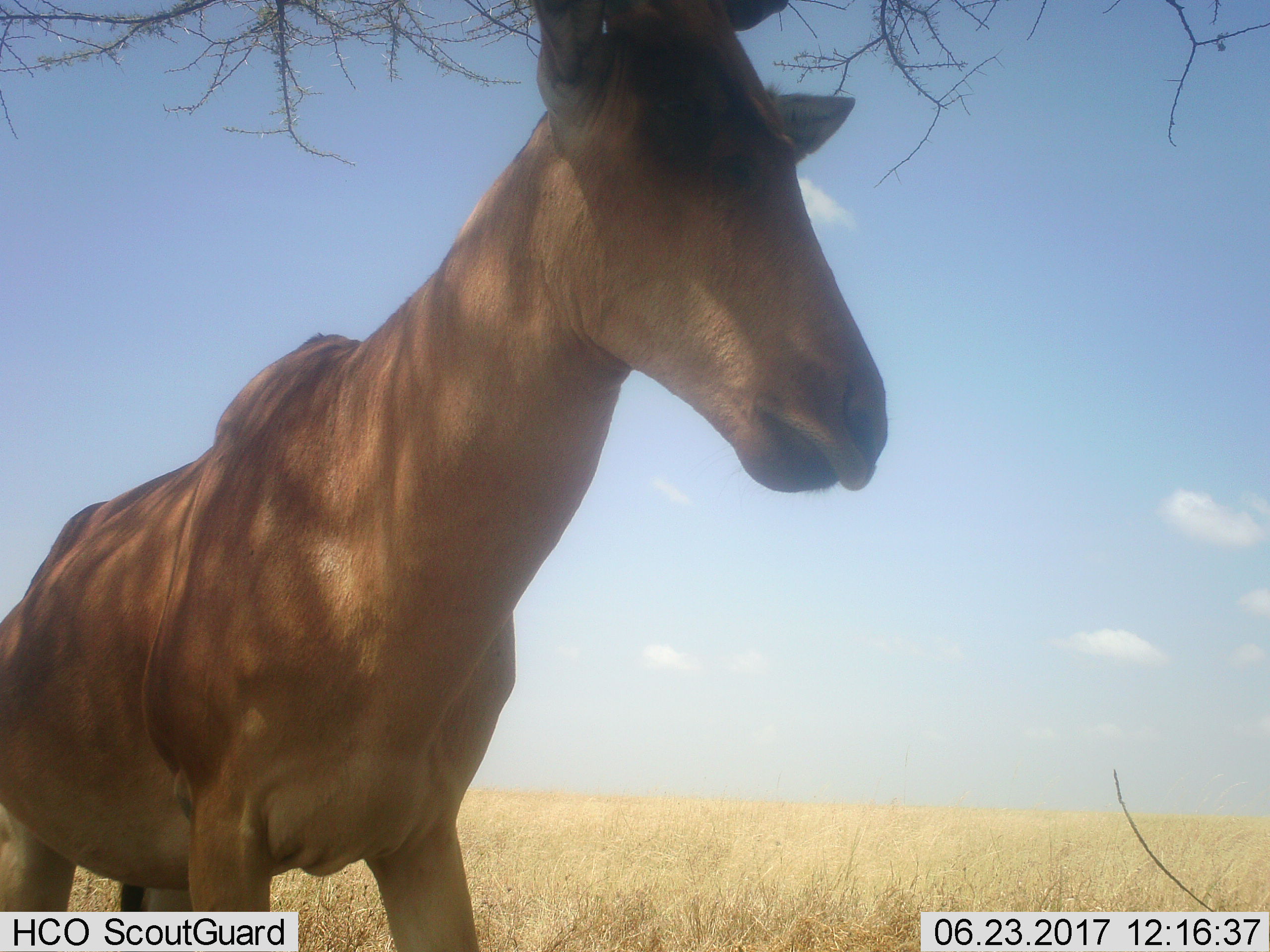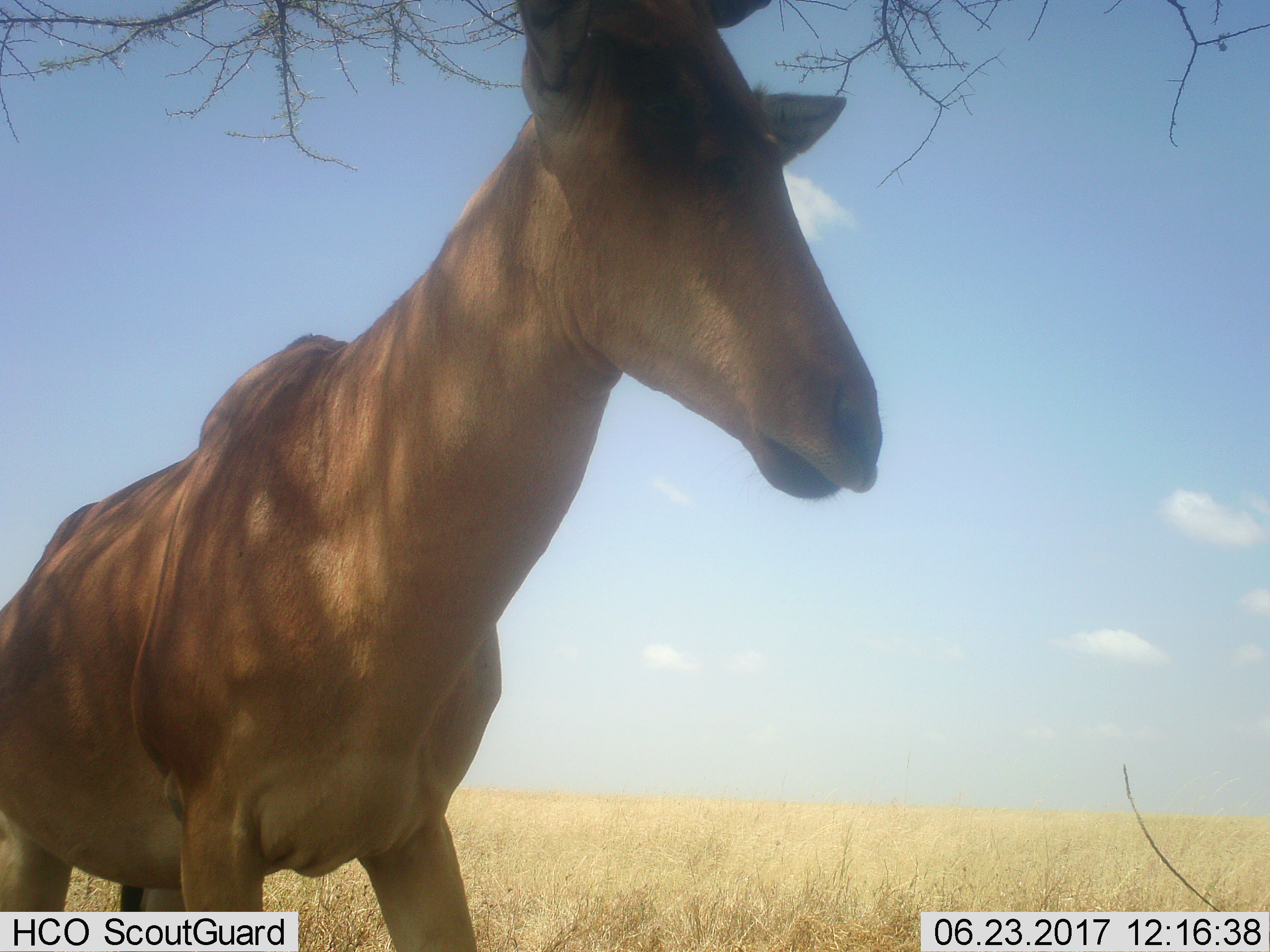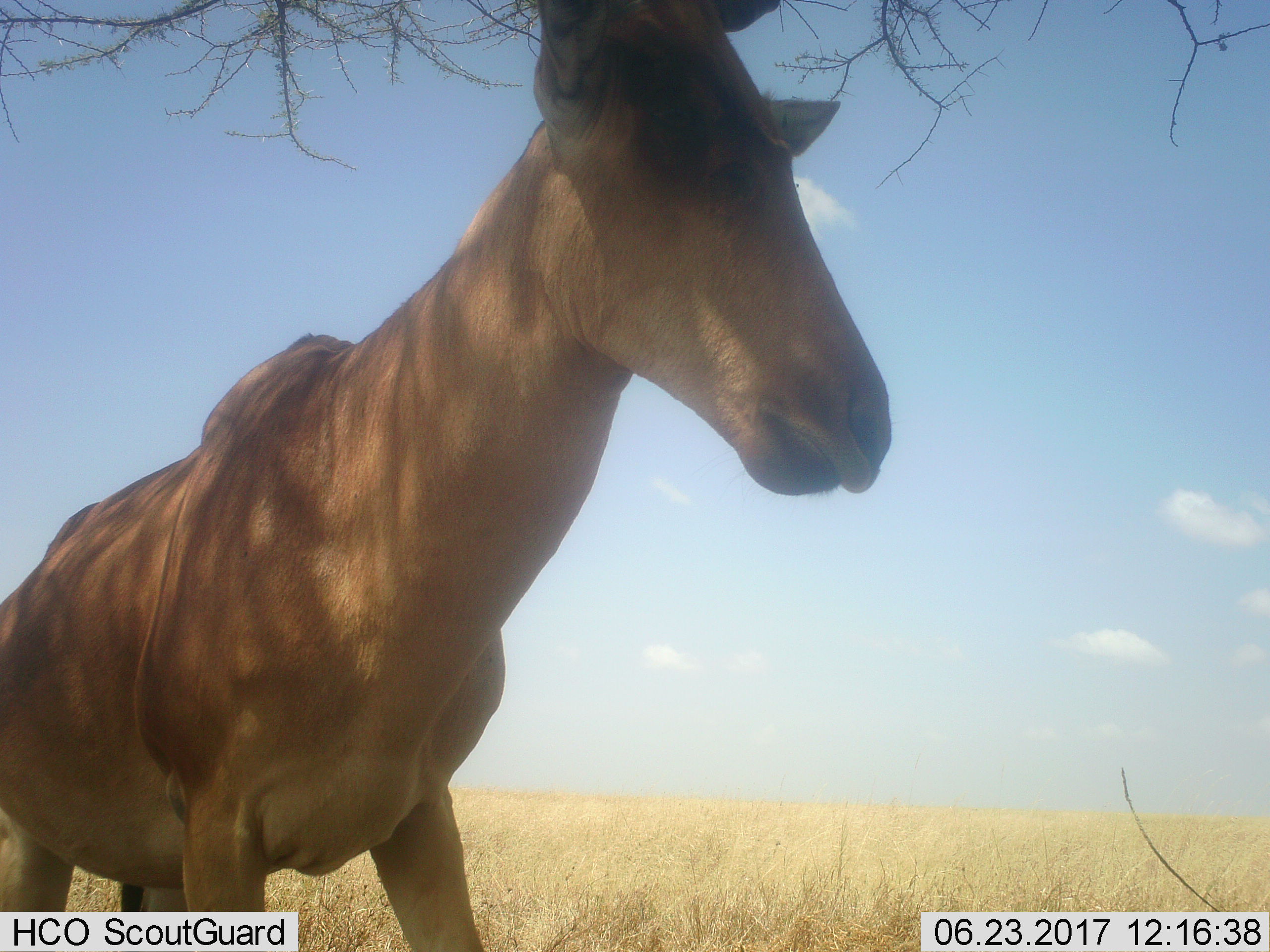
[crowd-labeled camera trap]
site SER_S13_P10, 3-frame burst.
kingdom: Animalia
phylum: Chordata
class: Mammalia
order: Artiodactyla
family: Bovidae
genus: Alcelaphus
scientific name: Alcelaphus buselaphus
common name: hartebeest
Hartebeest (Alcelaphus buselaphus), count 1. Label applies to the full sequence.